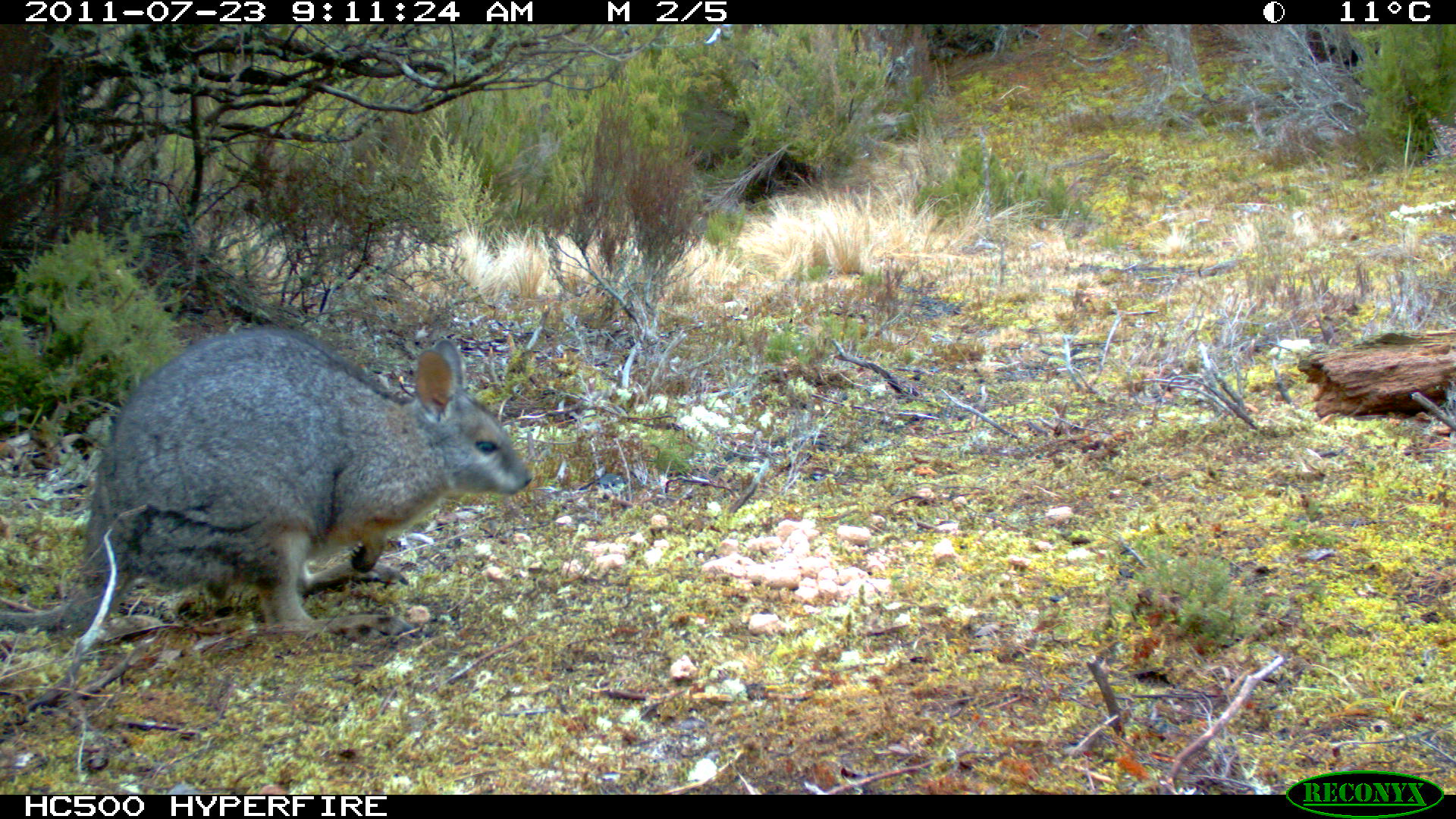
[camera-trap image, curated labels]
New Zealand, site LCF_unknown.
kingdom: Animalia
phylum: Chordata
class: Mammalia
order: Diprotodontia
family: Macropodidae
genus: Notamacropus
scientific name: Notamacropus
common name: wallaby